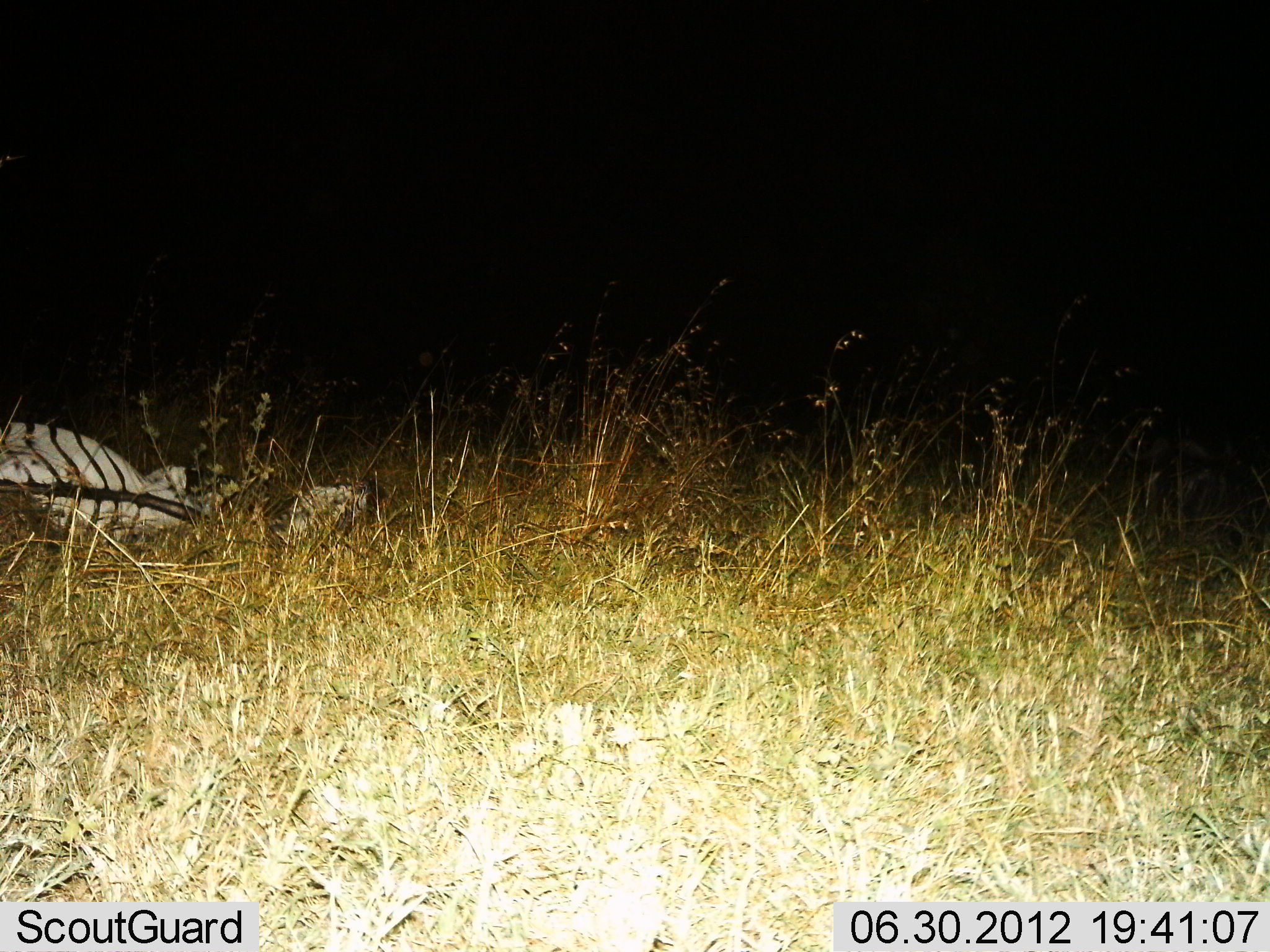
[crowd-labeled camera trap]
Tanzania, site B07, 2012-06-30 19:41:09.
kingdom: Animalia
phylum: Chordata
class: Mammalia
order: Perissodactyla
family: Equidae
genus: Equus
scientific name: Equus quagga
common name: plains zebra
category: zebra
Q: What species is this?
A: Zebra (plains zebra) (Equus quagga).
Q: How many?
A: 1.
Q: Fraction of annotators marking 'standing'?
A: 10%.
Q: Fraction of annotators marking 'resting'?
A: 90%.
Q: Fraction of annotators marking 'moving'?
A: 0%.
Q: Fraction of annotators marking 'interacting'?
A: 0%.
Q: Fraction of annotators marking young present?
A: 0%.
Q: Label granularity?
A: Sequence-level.